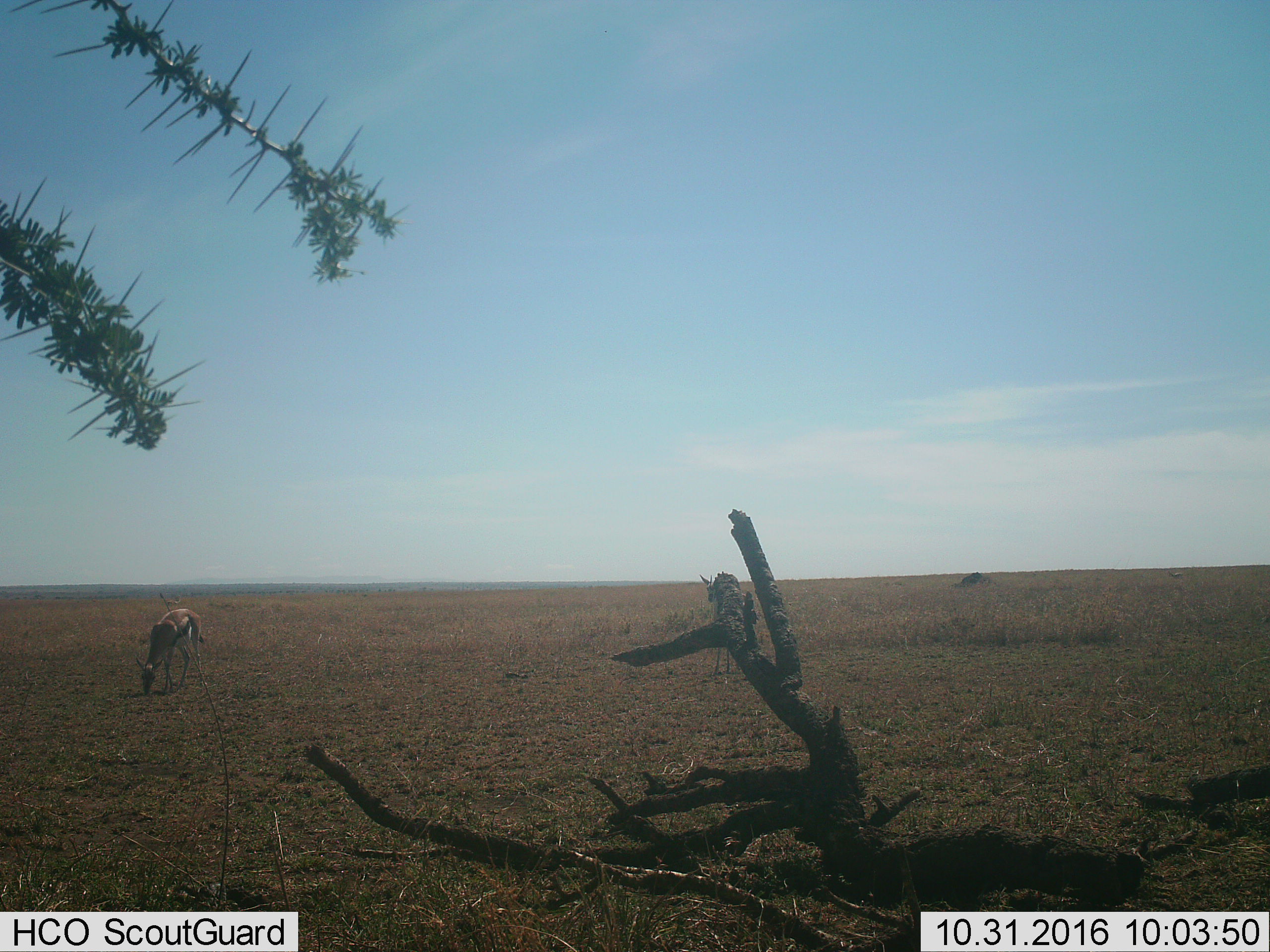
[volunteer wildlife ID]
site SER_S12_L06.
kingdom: Animalia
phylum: Chordata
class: Mammalia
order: Artiodactyla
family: Bovidae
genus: Eudorcas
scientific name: Eudorcas thomsonii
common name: thomson's gazelle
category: gazellethomsons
Gazellethomsons (thomson's gazelle) (Eudorcas thomsonii), count 2. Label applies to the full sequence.